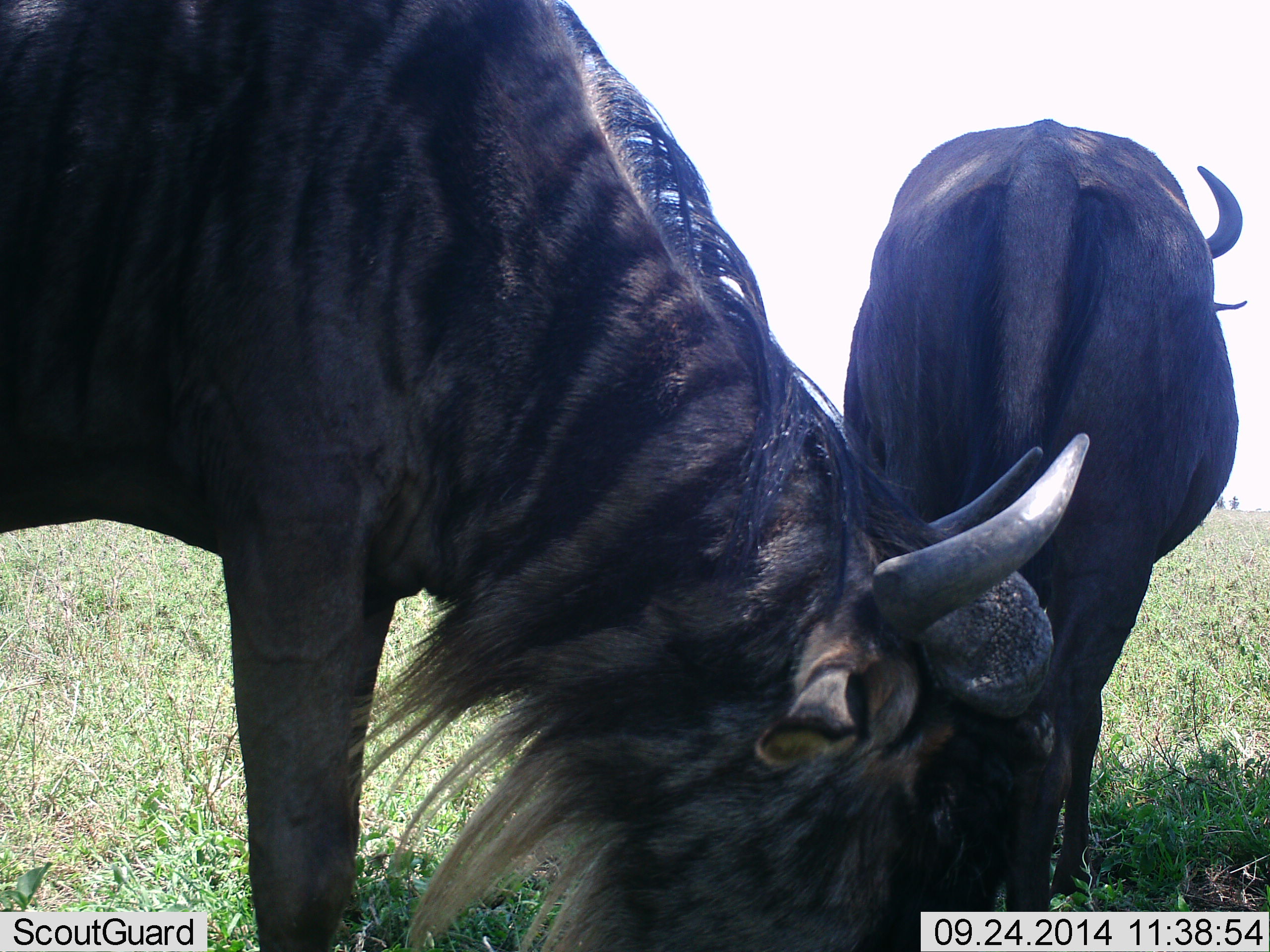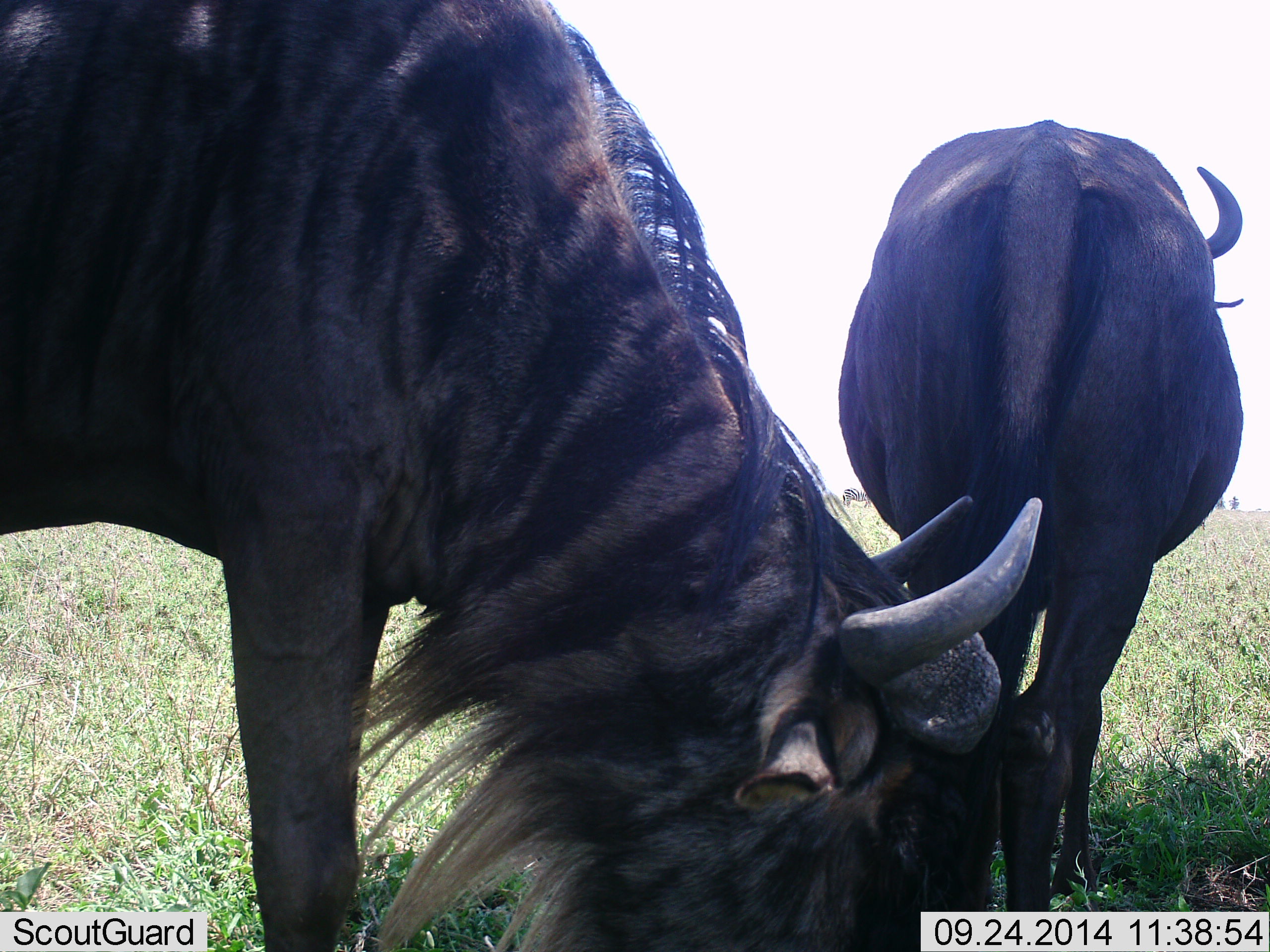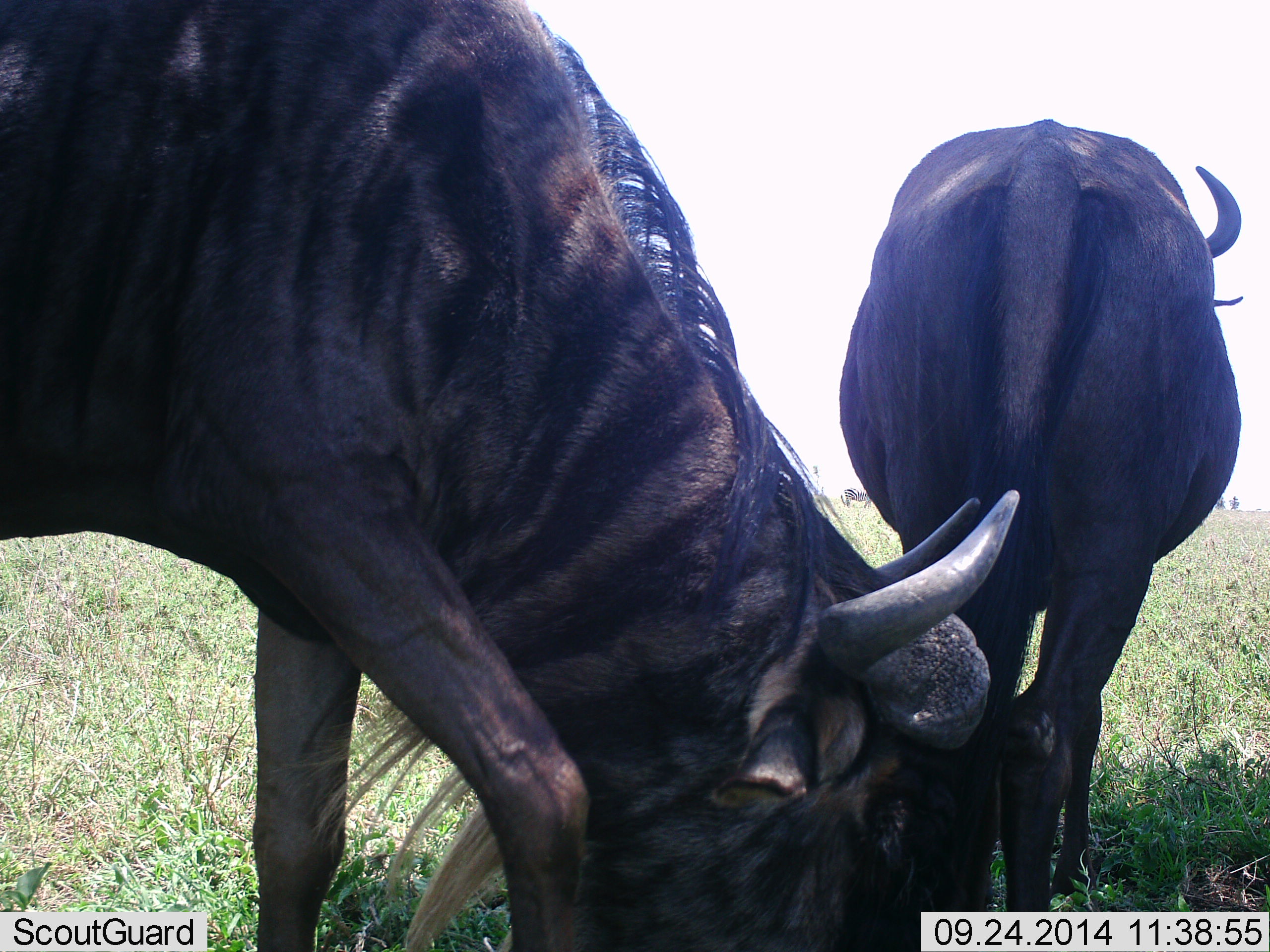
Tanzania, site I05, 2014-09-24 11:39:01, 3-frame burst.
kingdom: Animalia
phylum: Chordata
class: Mammalia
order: Artiodactyla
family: Bovidae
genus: Connochaetes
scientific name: Connochaetes taurinus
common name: blue wildebeest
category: wildebeest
Wildebeest (blue wildebeest) (Connochaetes taurinus), count 2. Behavior (volunteer vote fractions): standing 80%, resting 0%, moving 10%, interacting 0%. Young present (vote fraction): 0%. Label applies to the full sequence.